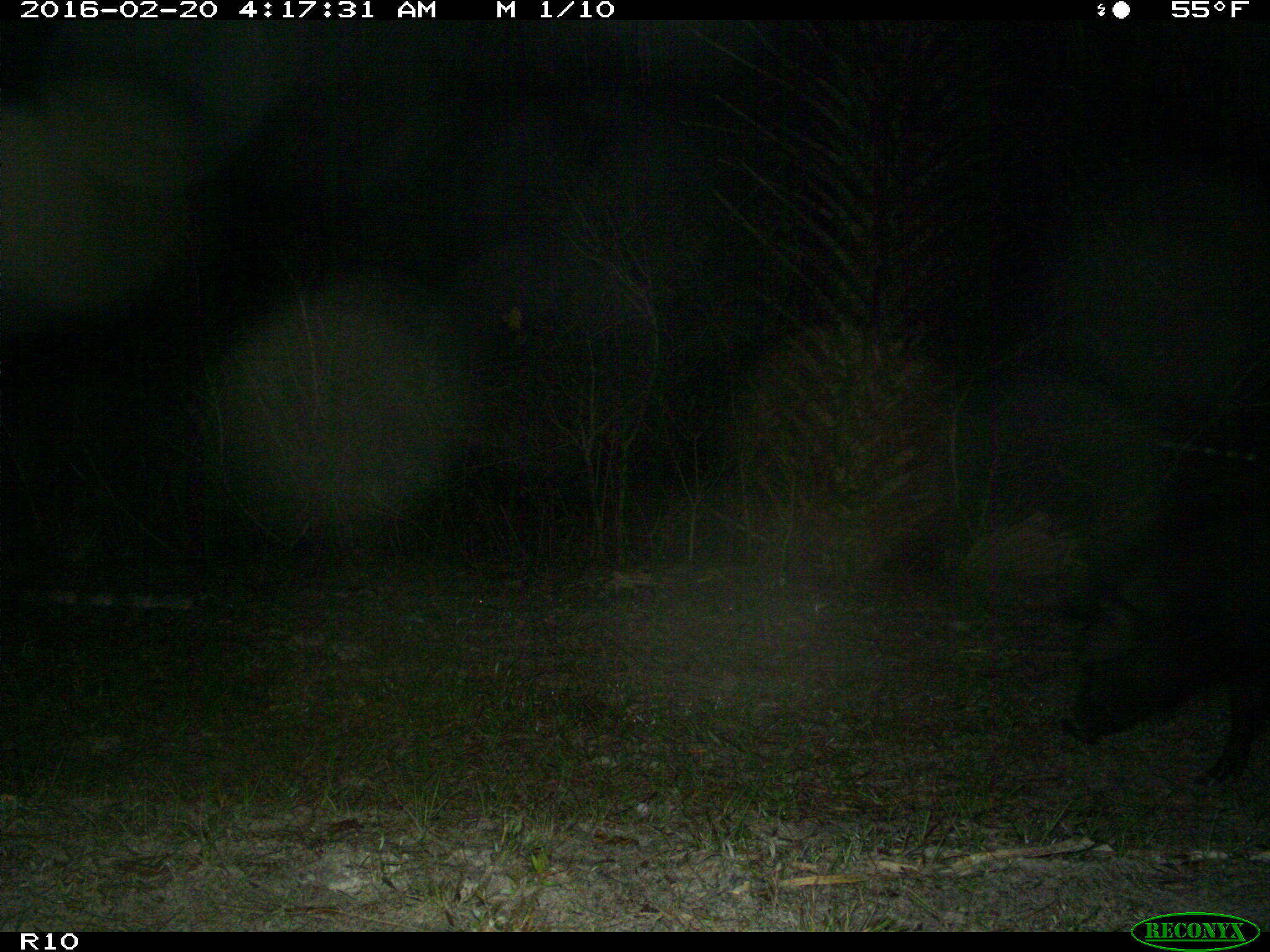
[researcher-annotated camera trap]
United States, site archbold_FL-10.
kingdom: Animalia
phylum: Chordata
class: Mammalia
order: Artiodactyla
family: Suidae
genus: Sus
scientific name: Sus scrofa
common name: wild boar